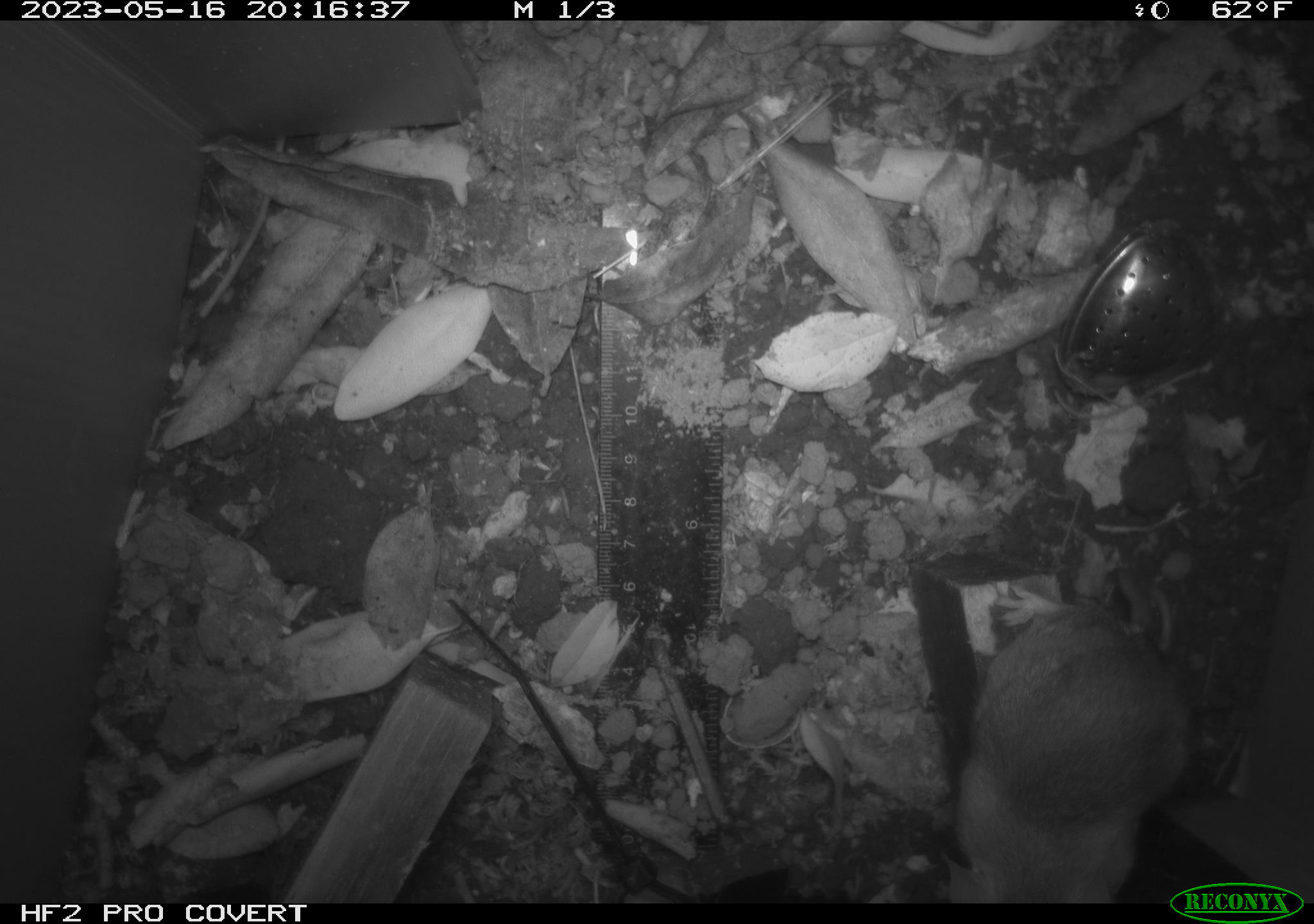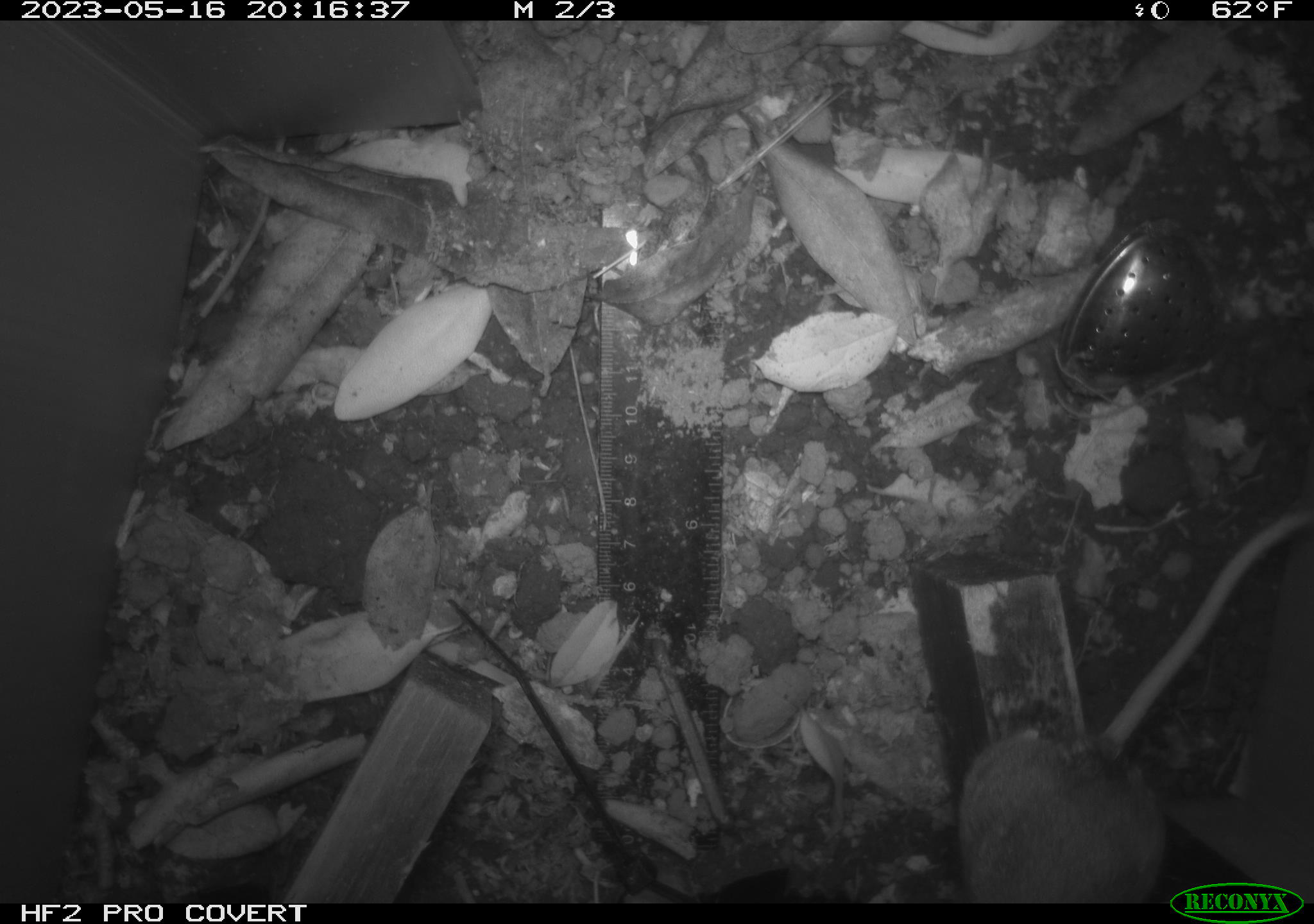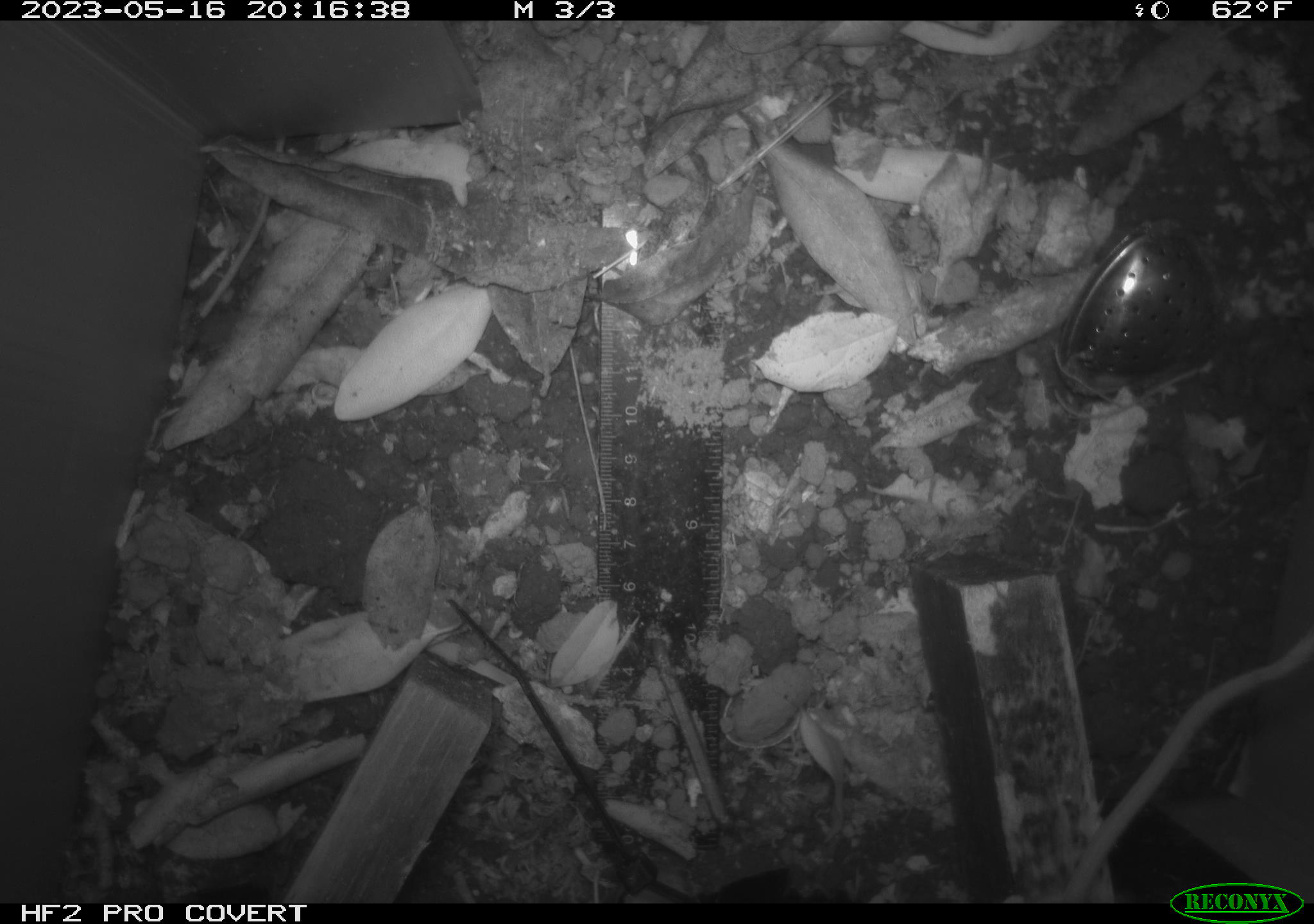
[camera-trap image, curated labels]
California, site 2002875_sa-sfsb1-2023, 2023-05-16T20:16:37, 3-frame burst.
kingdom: Animalia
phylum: Chordata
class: Mammalia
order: Rodentia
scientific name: Rodentia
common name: mouse species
Mouse species (Rodentia).